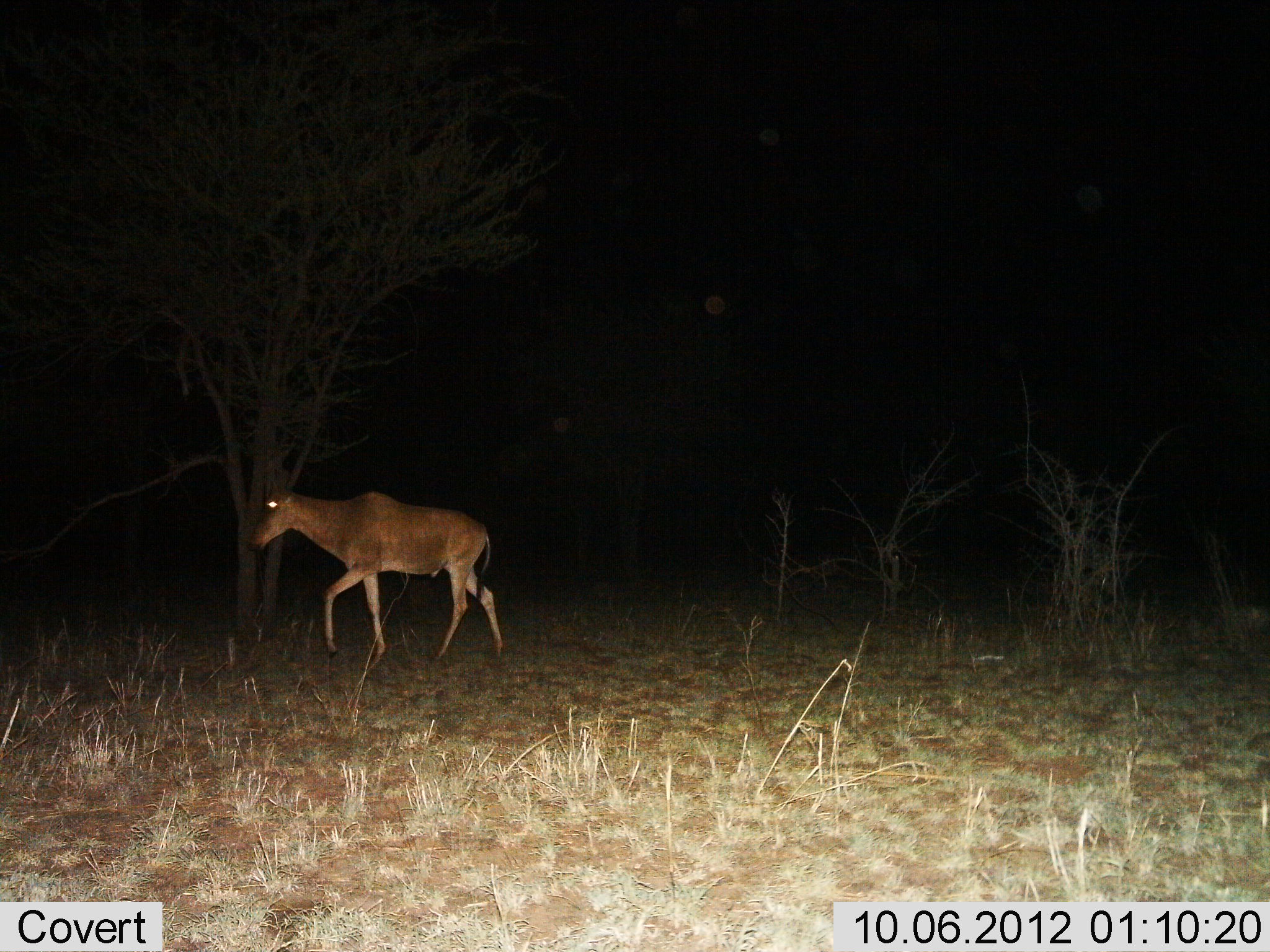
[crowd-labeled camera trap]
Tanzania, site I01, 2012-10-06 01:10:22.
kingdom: Animalia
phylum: Chordata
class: Mammalia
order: Artiodactyla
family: Bovidae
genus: Alcelaphus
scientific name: Alcelaphus buselaphus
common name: hartebeest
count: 1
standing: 20%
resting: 0%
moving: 90%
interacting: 0%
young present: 0%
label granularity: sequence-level